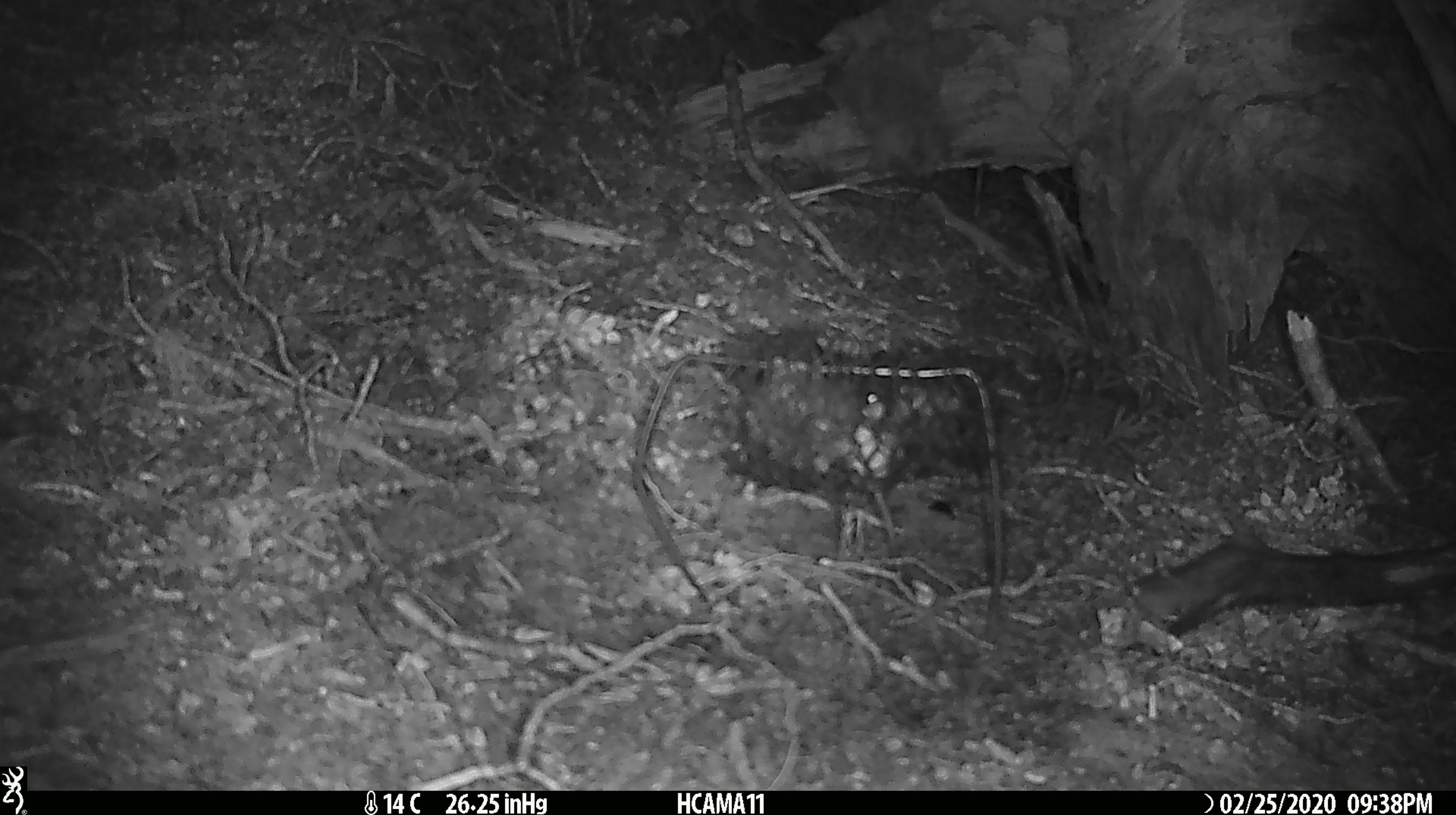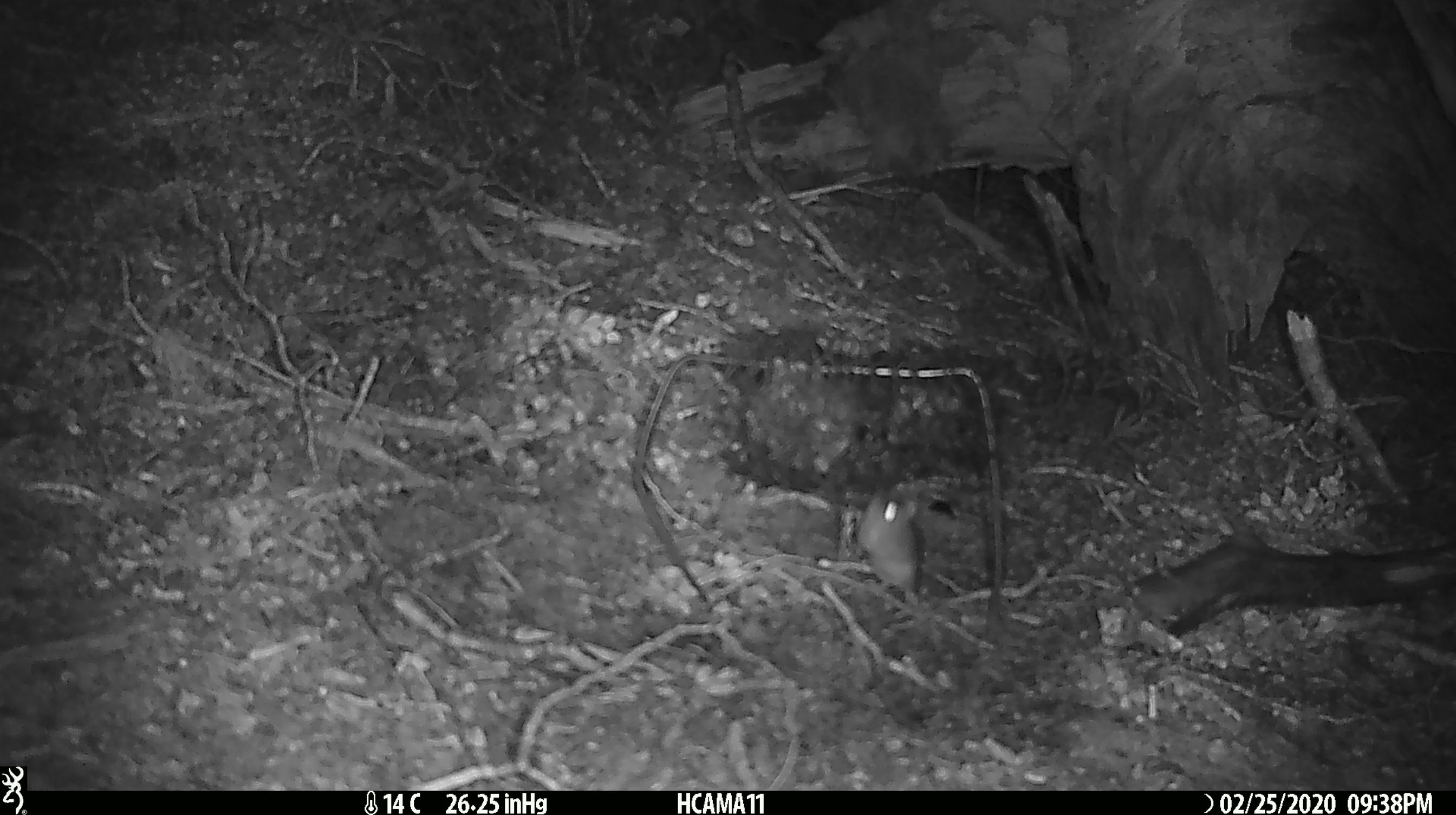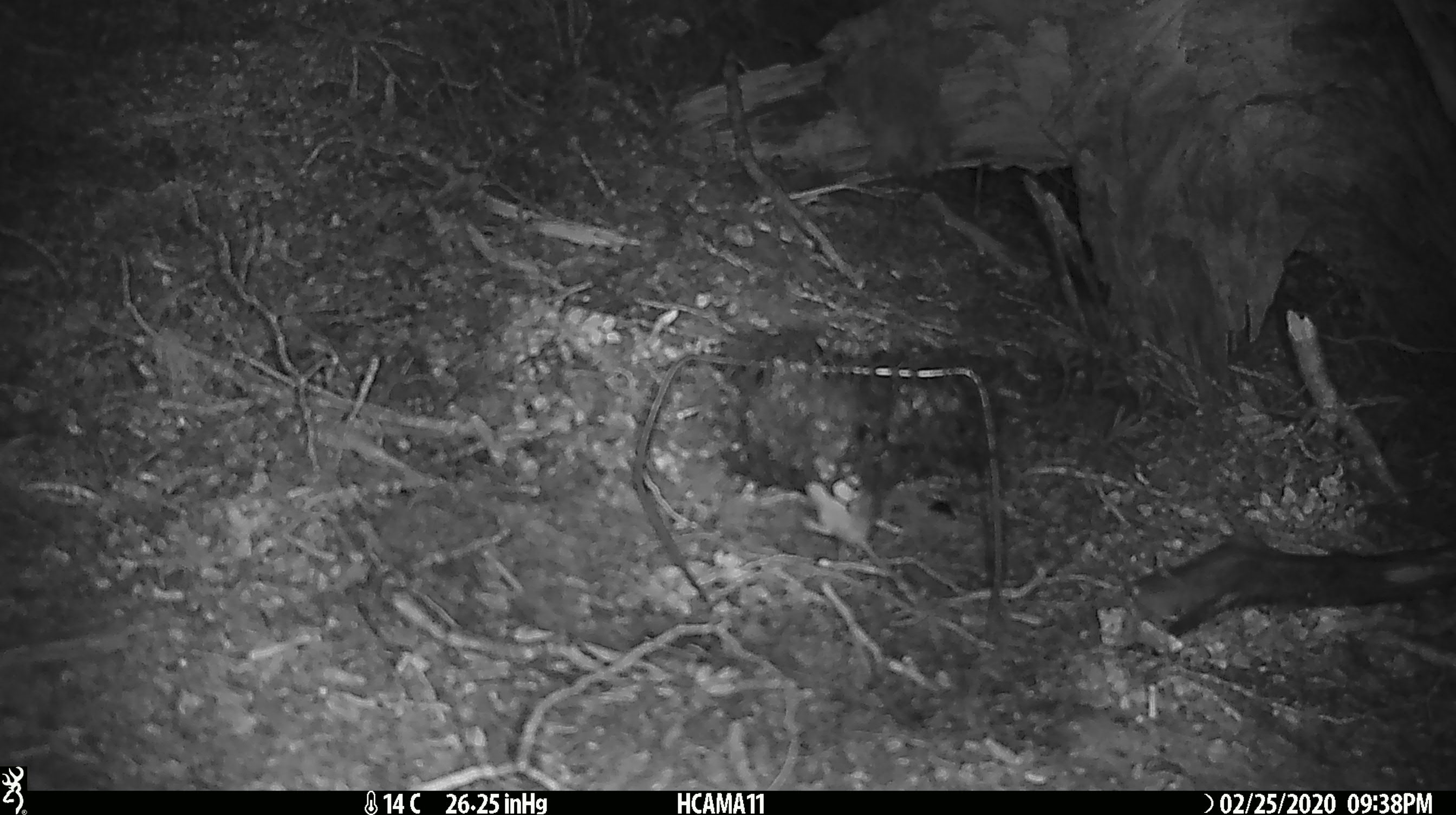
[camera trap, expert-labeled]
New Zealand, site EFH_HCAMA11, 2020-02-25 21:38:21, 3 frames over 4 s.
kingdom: Animalia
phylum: Chordata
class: Mammalia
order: Rodentia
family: Muridae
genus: Mus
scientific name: Mus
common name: mouse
Mouse (Mus).